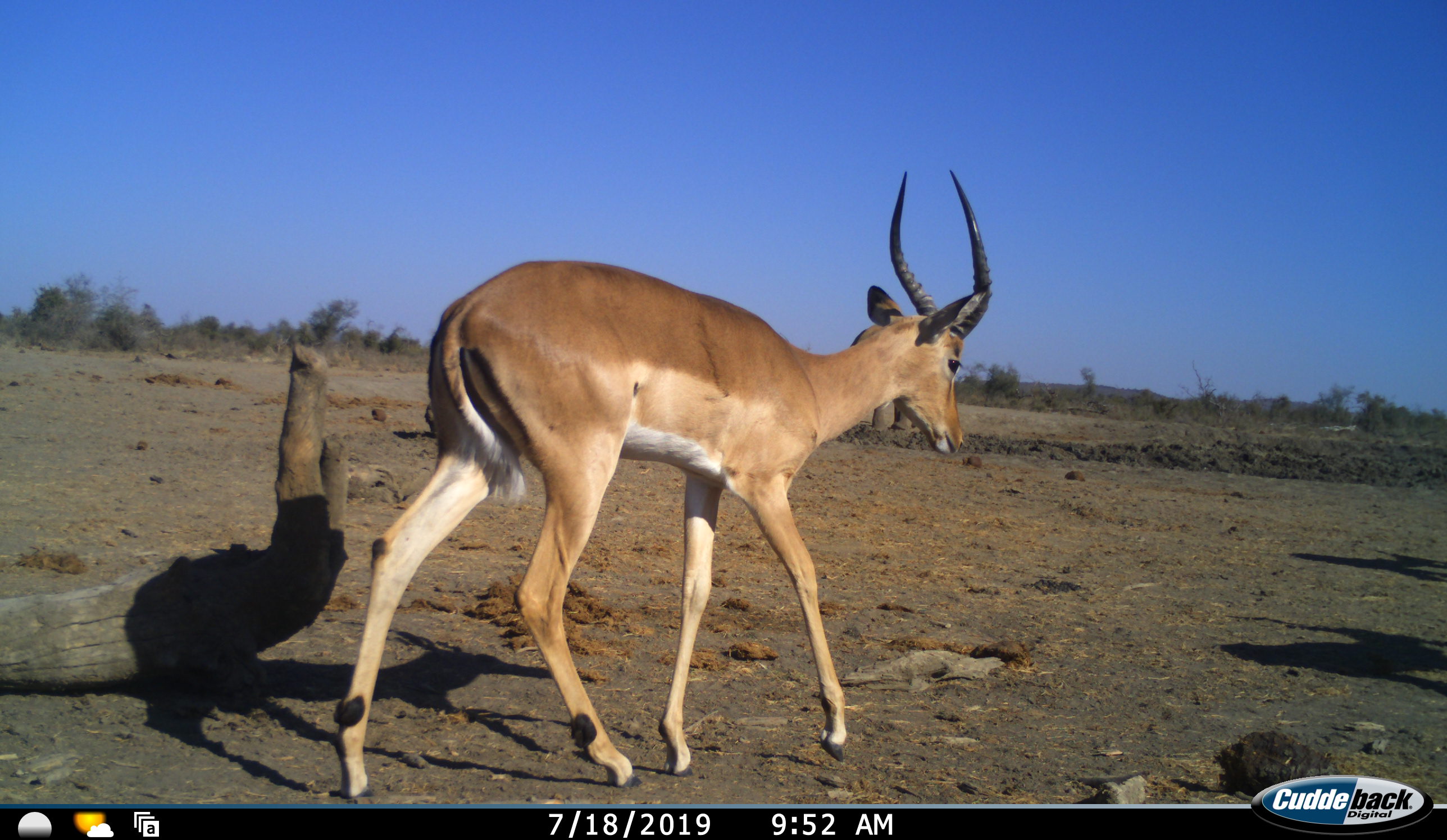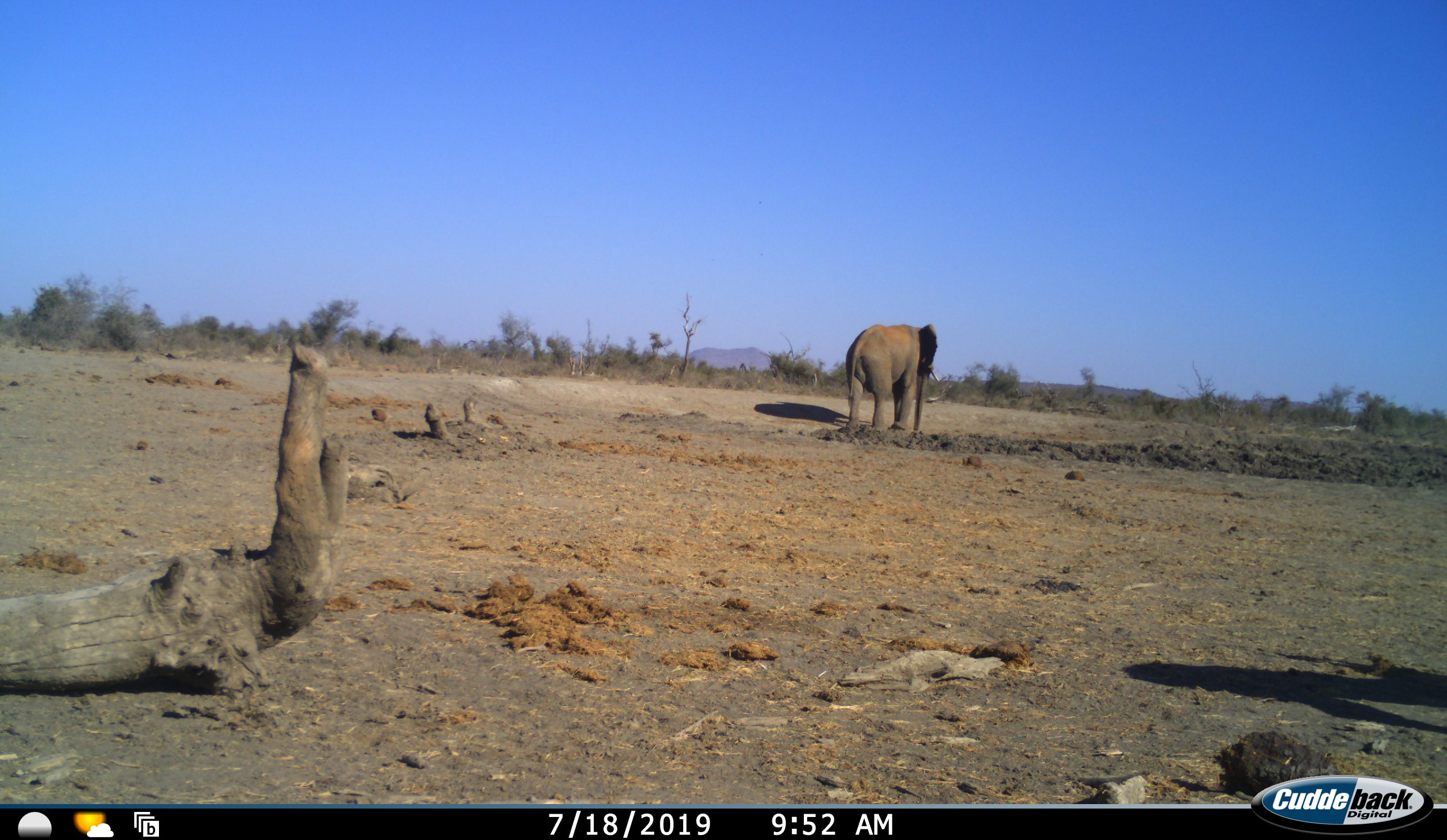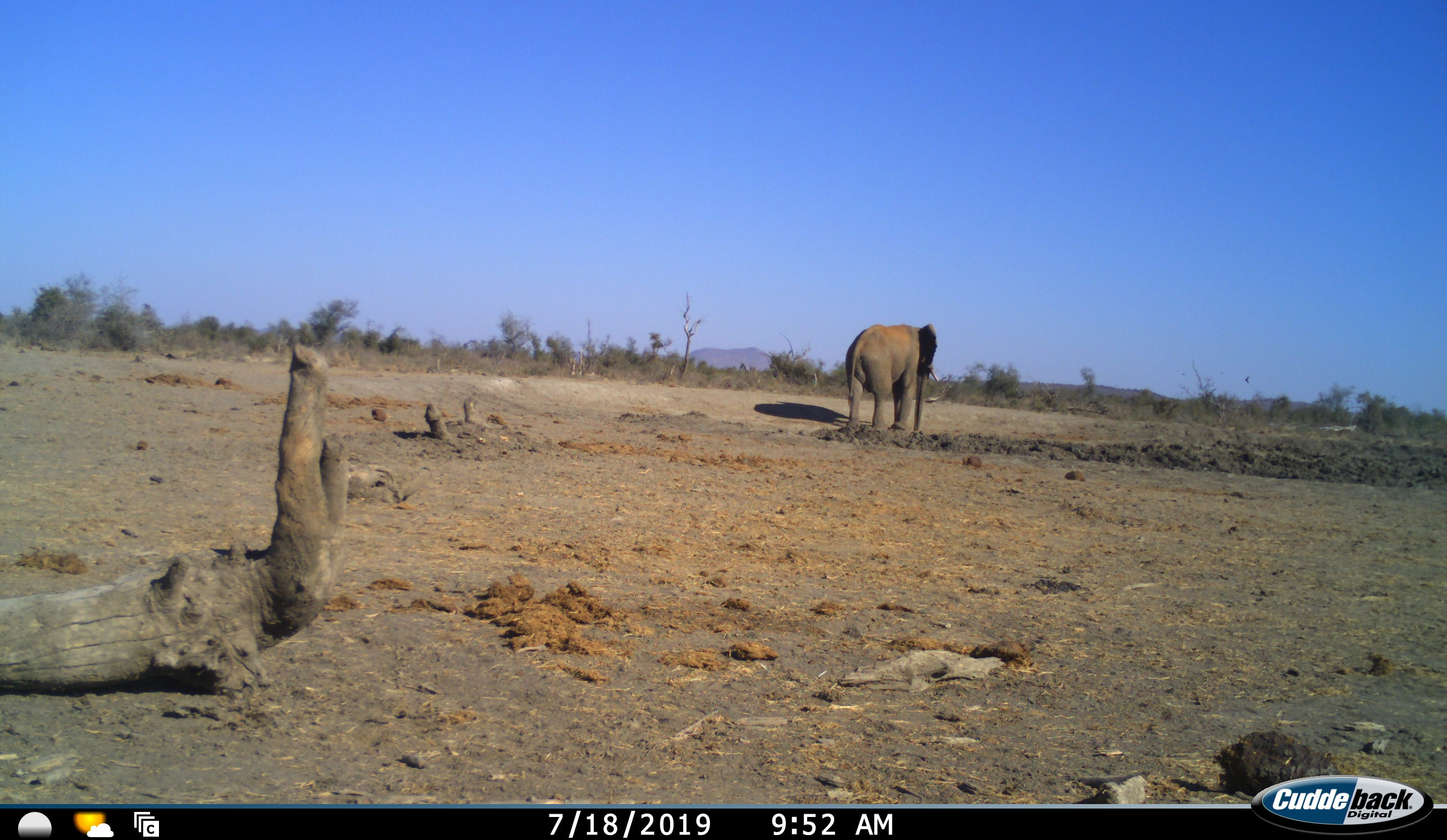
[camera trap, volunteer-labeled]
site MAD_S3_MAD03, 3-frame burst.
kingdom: Animalia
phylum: Chordata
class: Mammalia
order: Proboscidea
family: Elephantidae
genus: Loxodonta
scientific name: Loxodonta africana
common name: african bush elephant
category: elephant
Elephant (african bush elephant) (Loxodonta africana), count 1. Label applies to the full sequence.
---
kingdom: Animalia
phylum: Chordata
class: Mammalia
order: Artiodactyla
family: Bovidae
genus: Aepyceros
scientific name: Aepyceros melampus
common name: impala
Impala (Aepyceros melampus), count 1. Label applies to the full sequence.